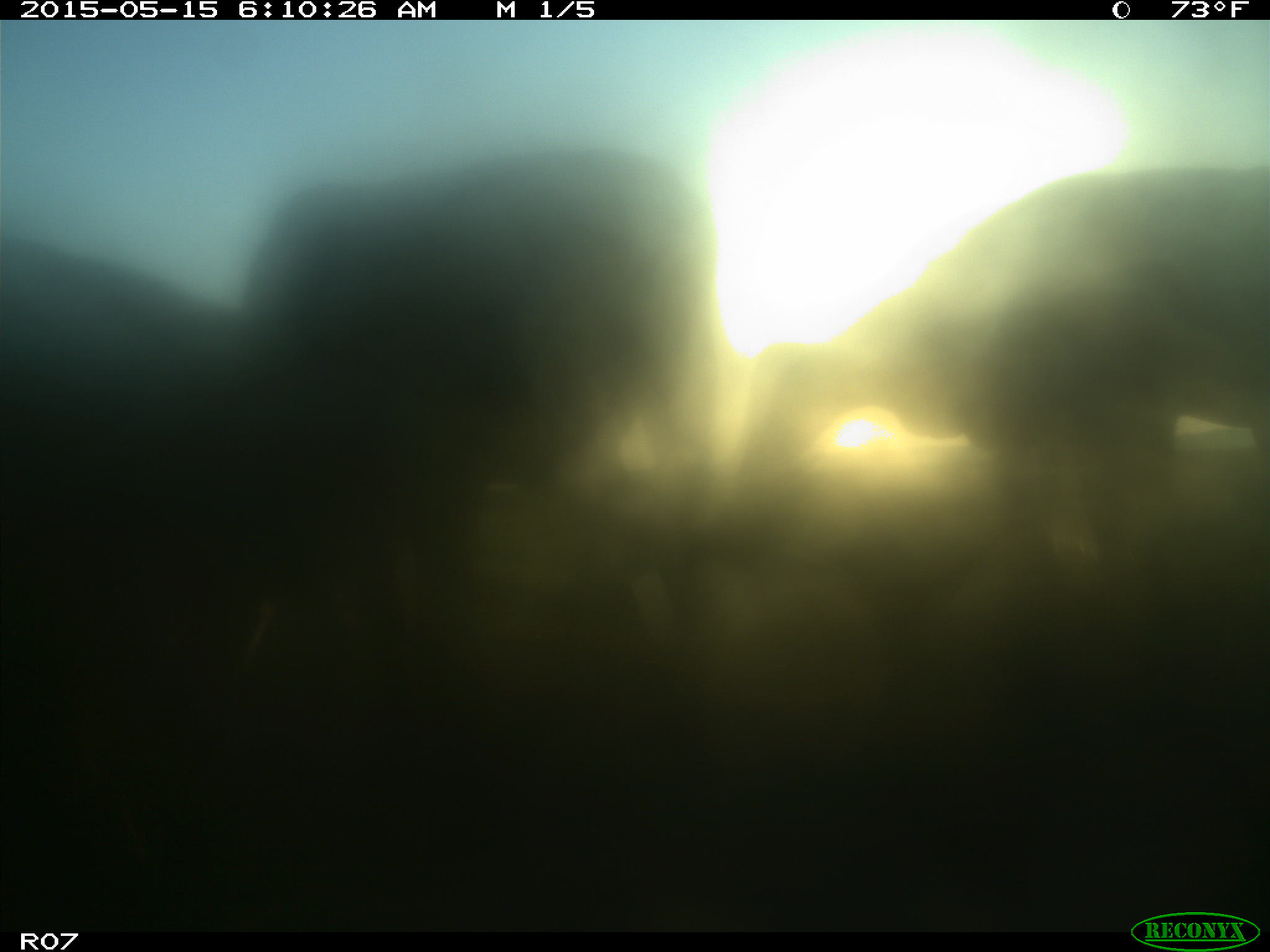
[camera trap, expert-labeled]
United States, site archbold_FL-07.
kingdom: Animalia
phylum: Chordata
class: Mammalia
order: Artiodactyla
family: Bovidae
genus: Bos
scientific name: Bos taurus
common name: domestic cow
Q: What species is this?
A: Bos taurus (domestic cow).